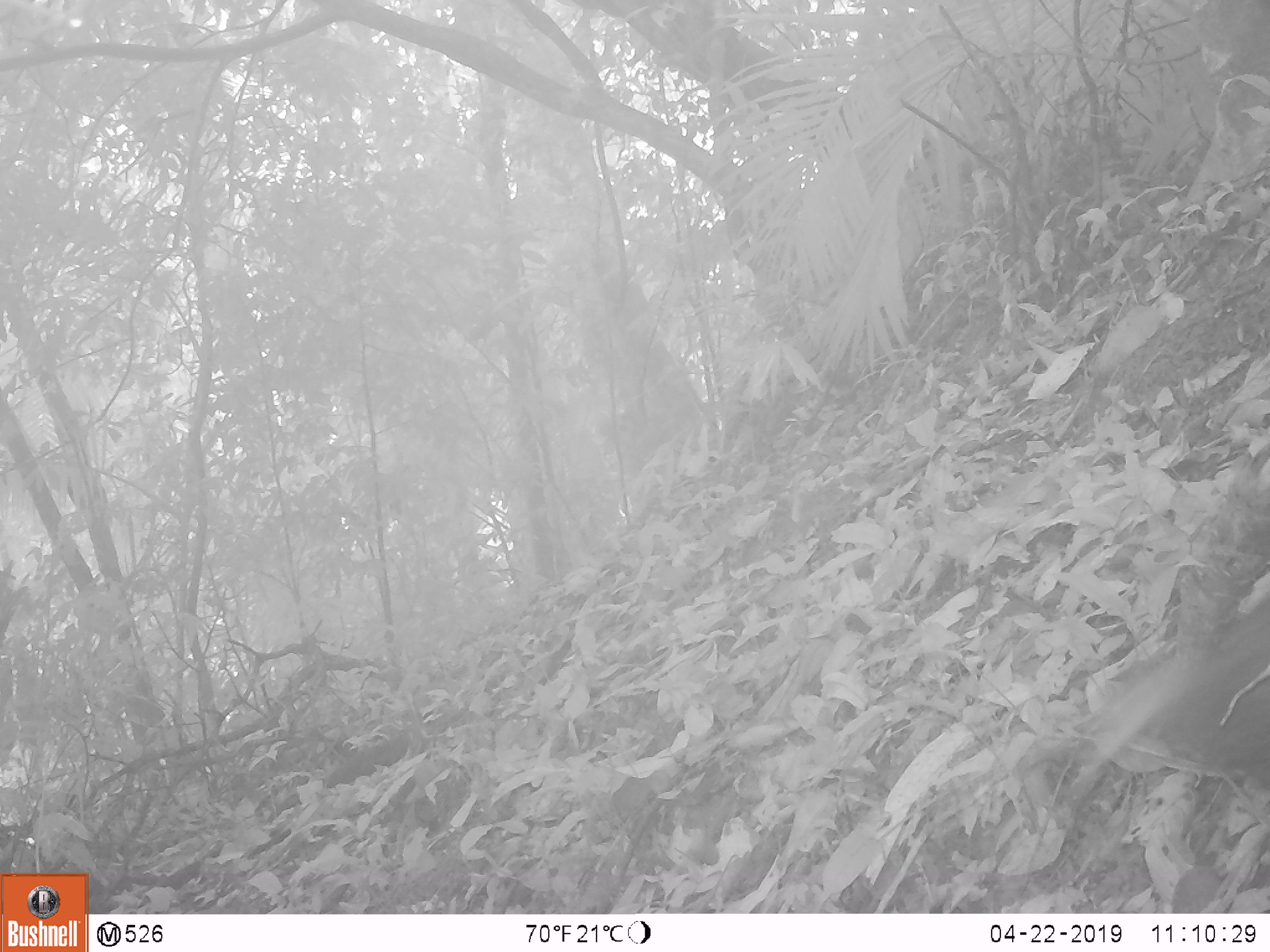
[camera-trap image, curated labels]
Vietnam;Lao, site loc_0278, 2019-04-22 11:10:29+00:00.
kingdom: Animalia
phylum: Chordata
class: Aves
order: Galliformes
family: Phasianidae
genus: Lophura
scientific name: Lophura nycthemera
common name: silver pheasant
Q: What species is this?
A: Silver pheasant (Lophura nycthemera).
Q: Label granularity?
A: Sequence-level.